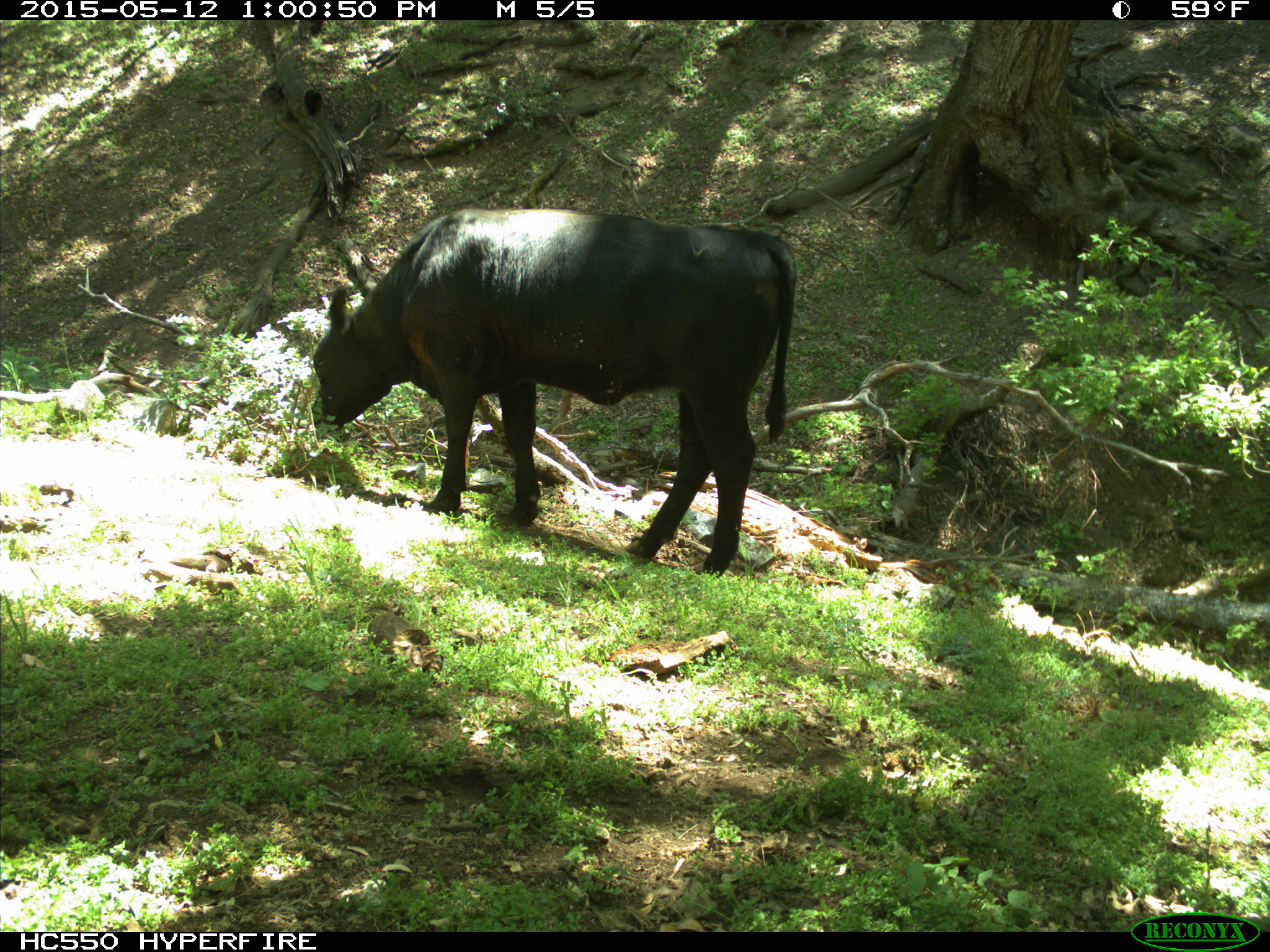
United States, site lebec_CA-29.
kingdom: Animalia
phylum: Chordata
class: Mammalia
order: Artiodactyla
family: Bovidae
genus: Bos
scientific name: Bos taurus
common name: domestic cow